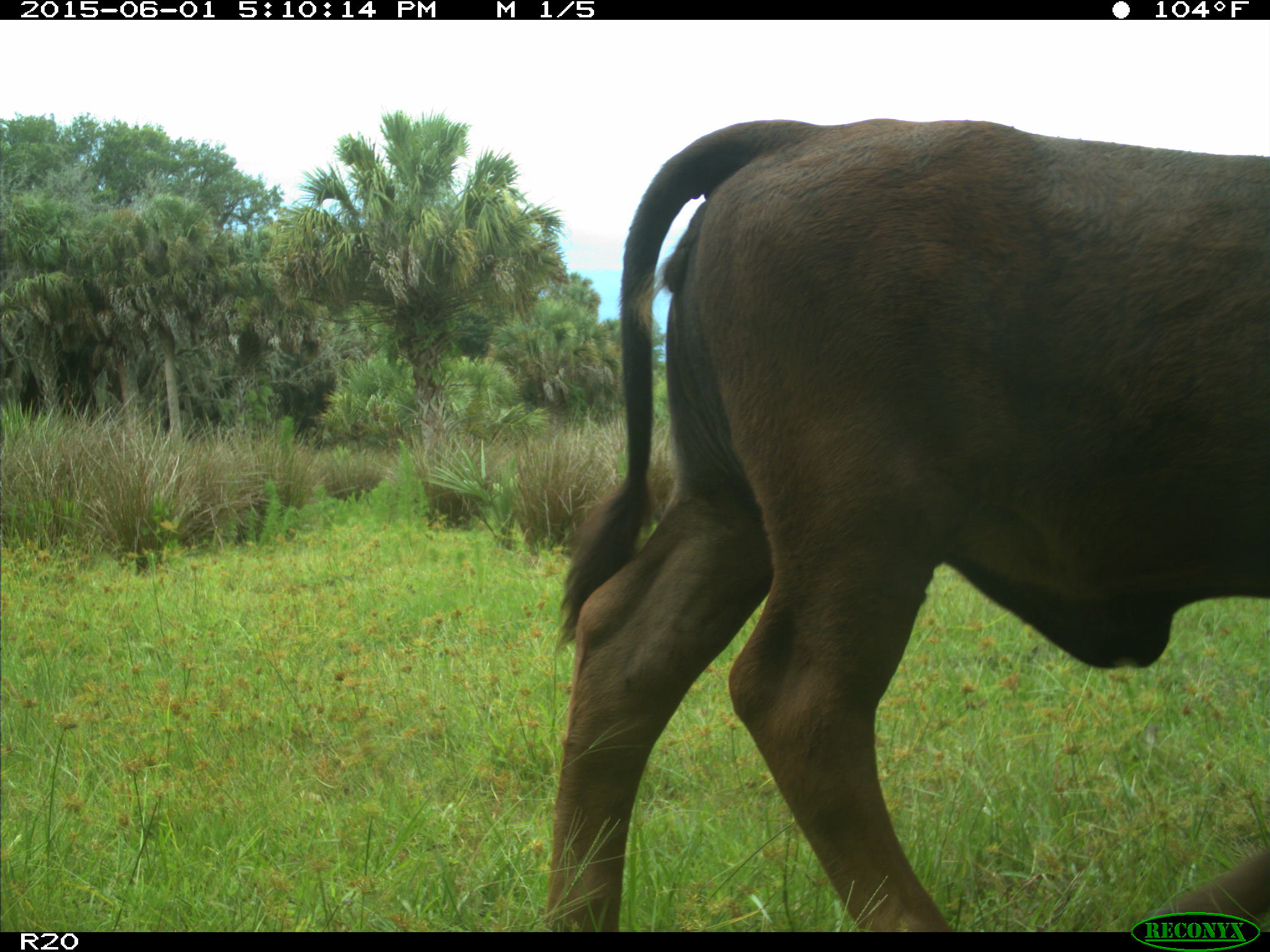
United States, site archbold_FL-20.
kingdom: Animalia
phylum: Chordata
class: Mammalia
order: Artiodactyla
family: Bovidae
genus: Bos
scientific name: Bos taurus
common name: domestic cow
Bos taurus (domestic cow).